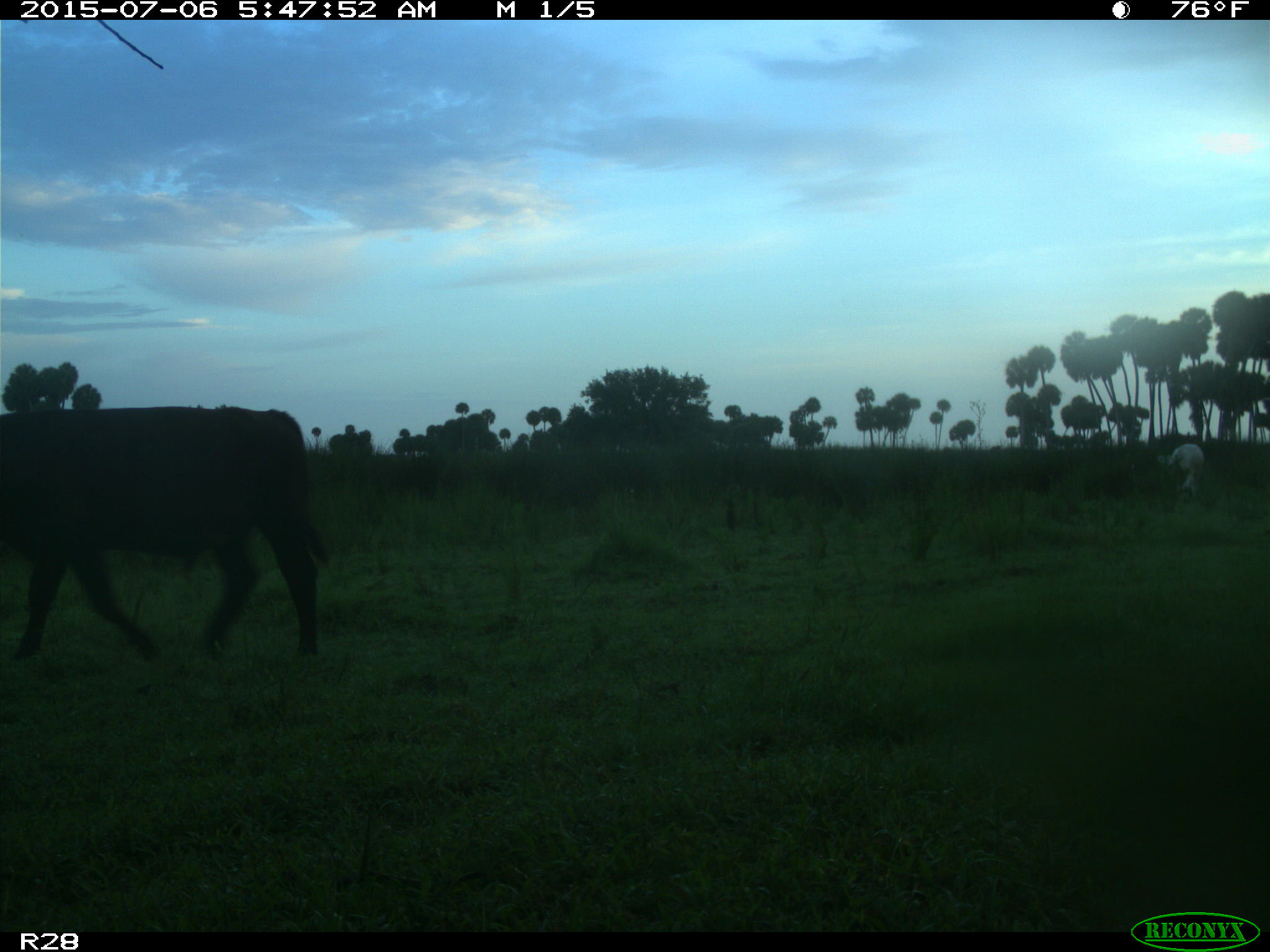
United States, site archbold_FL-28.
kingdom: Animalia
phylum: Chordata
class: Mammalia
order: Artiodactyla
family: Bovidae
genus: Bos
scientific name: Bos taurus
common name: domestic cow